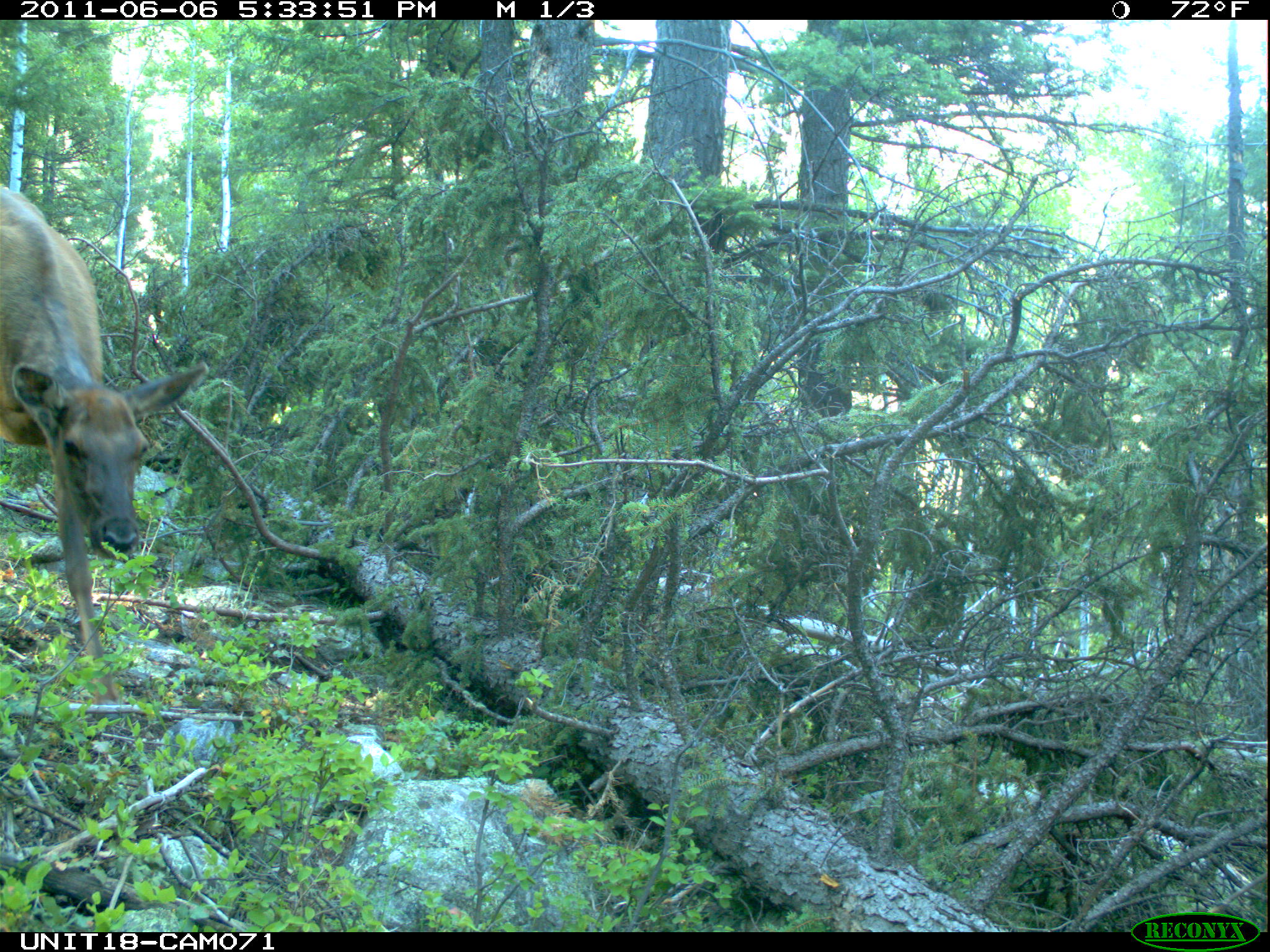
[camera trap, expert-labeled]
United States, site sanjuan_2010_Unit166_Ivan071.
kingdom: Animalia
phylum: Chordata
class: Mammalia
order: Artiodactyla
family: Cervidae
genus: Cervus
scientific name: Cervus elaphus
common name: red deer